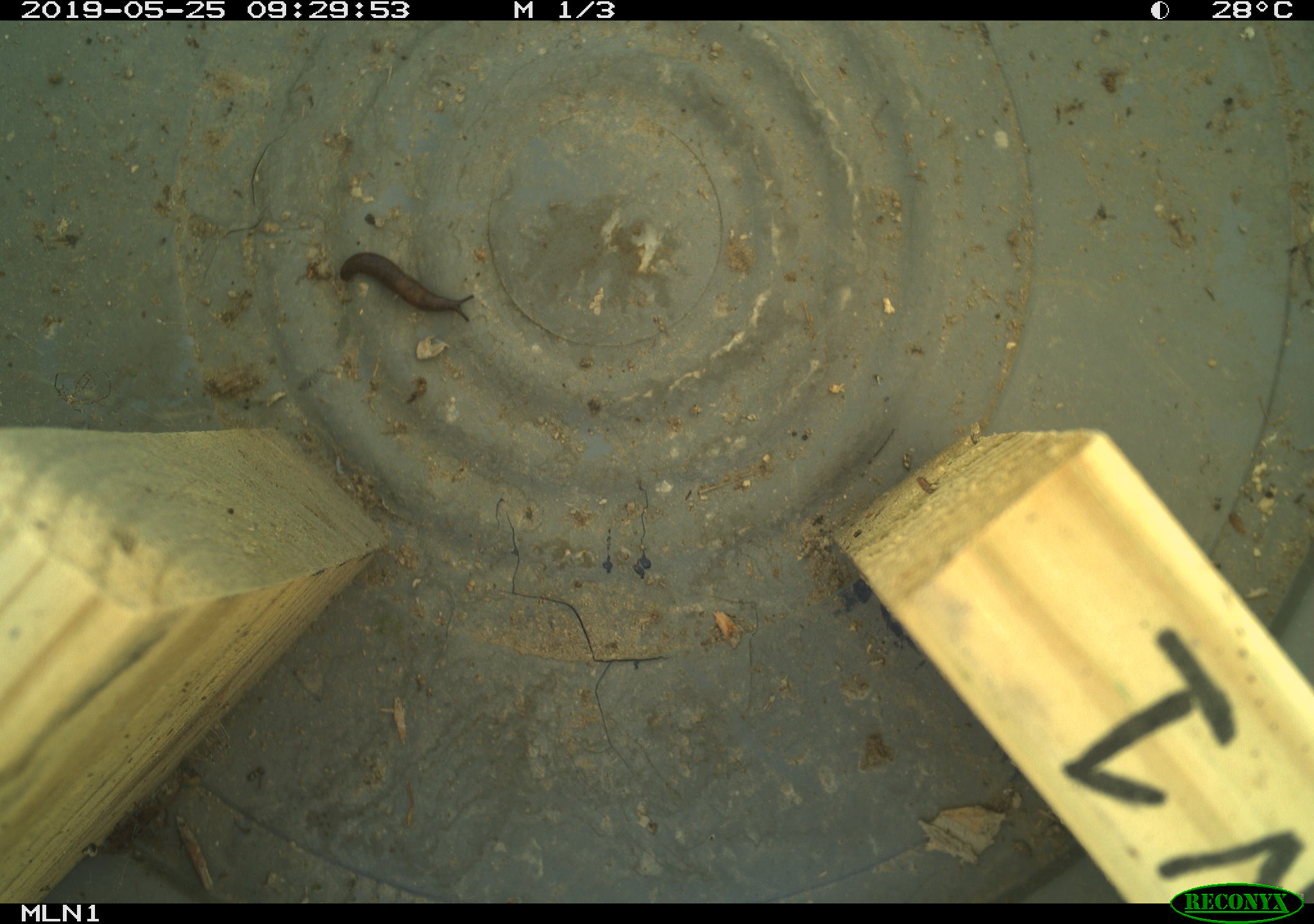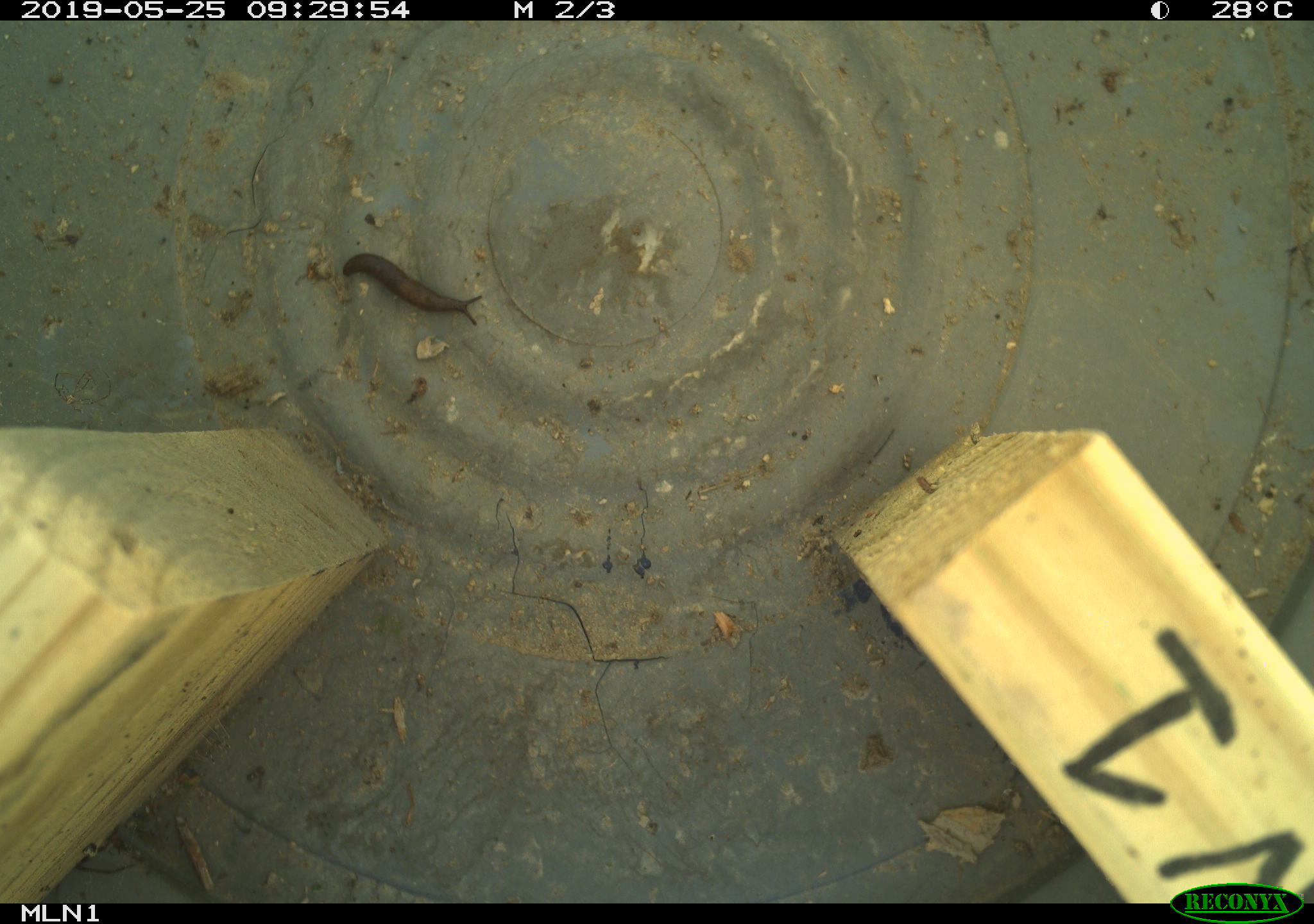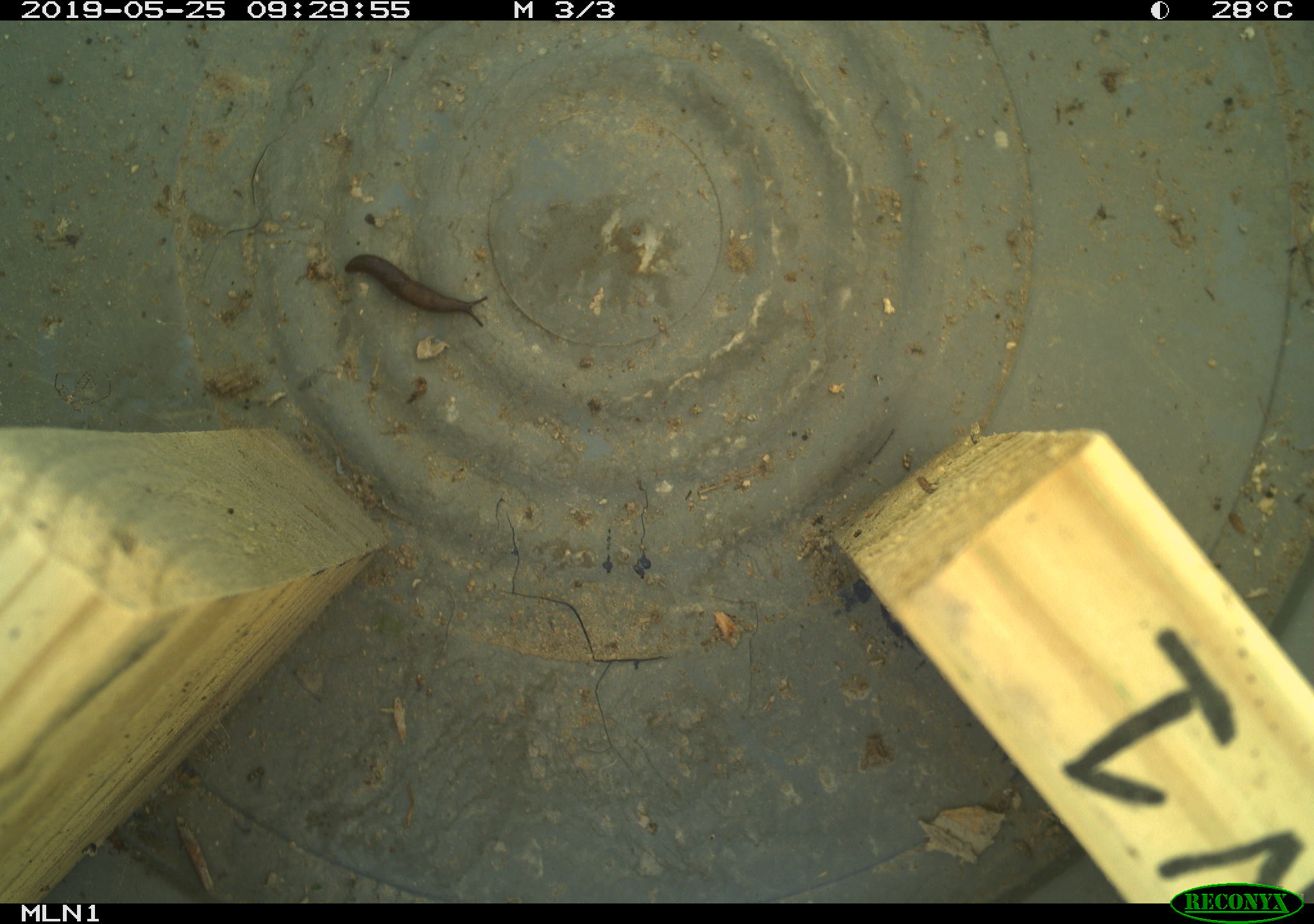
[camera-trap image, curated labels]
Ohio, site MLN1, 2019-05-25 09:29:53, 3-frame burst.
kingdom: Animalia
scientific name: Animalia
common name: animal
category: invertebrate